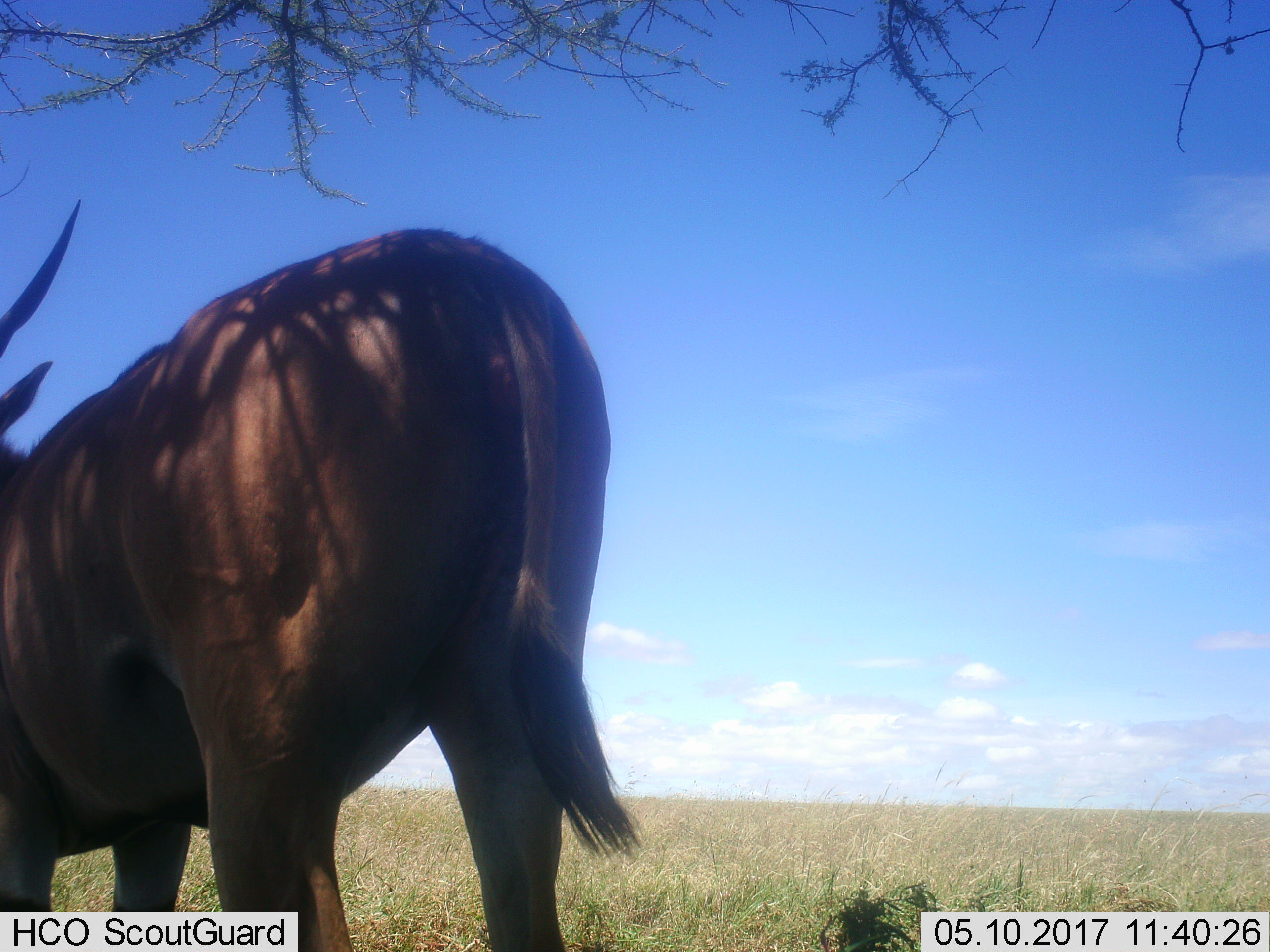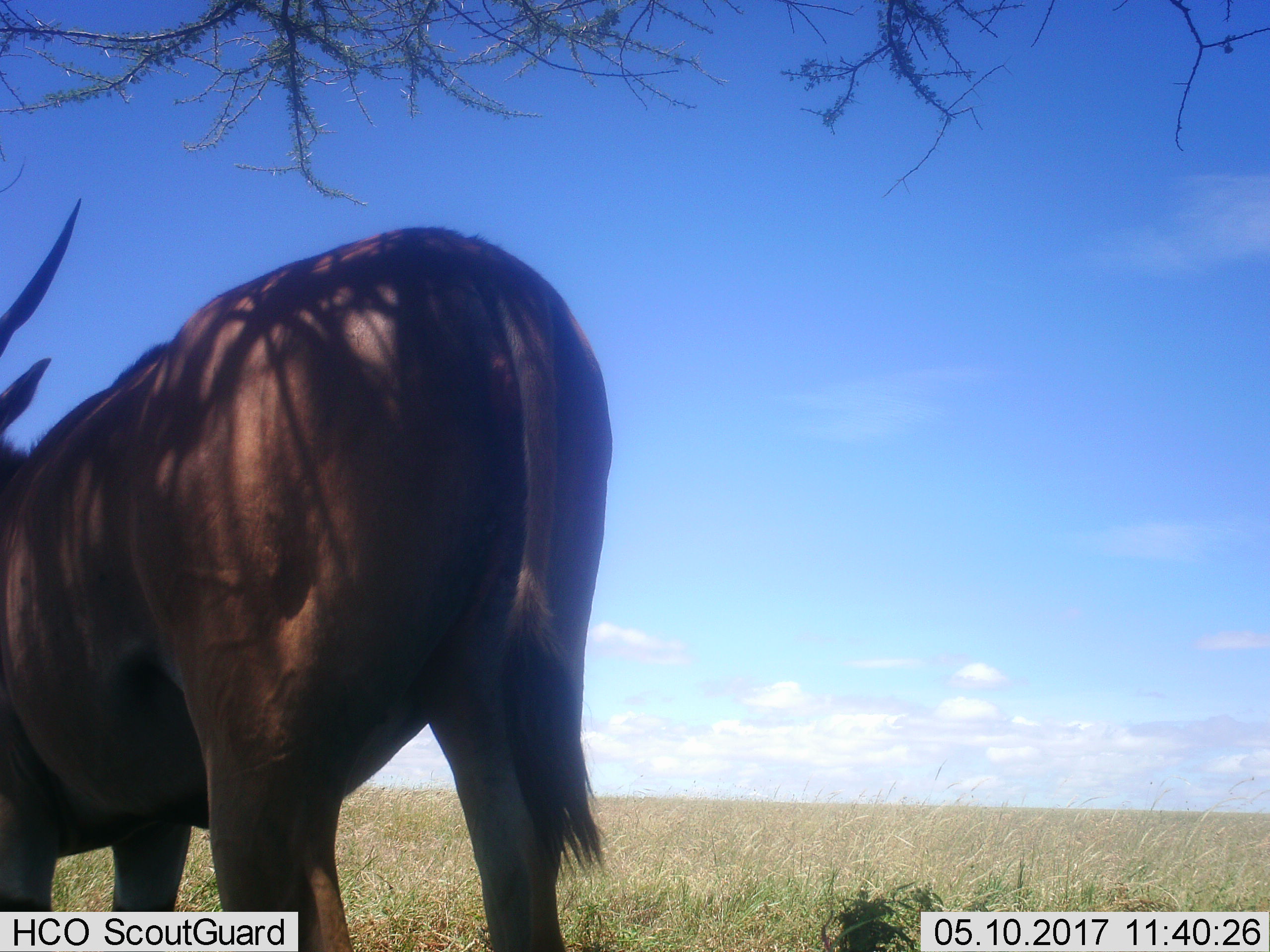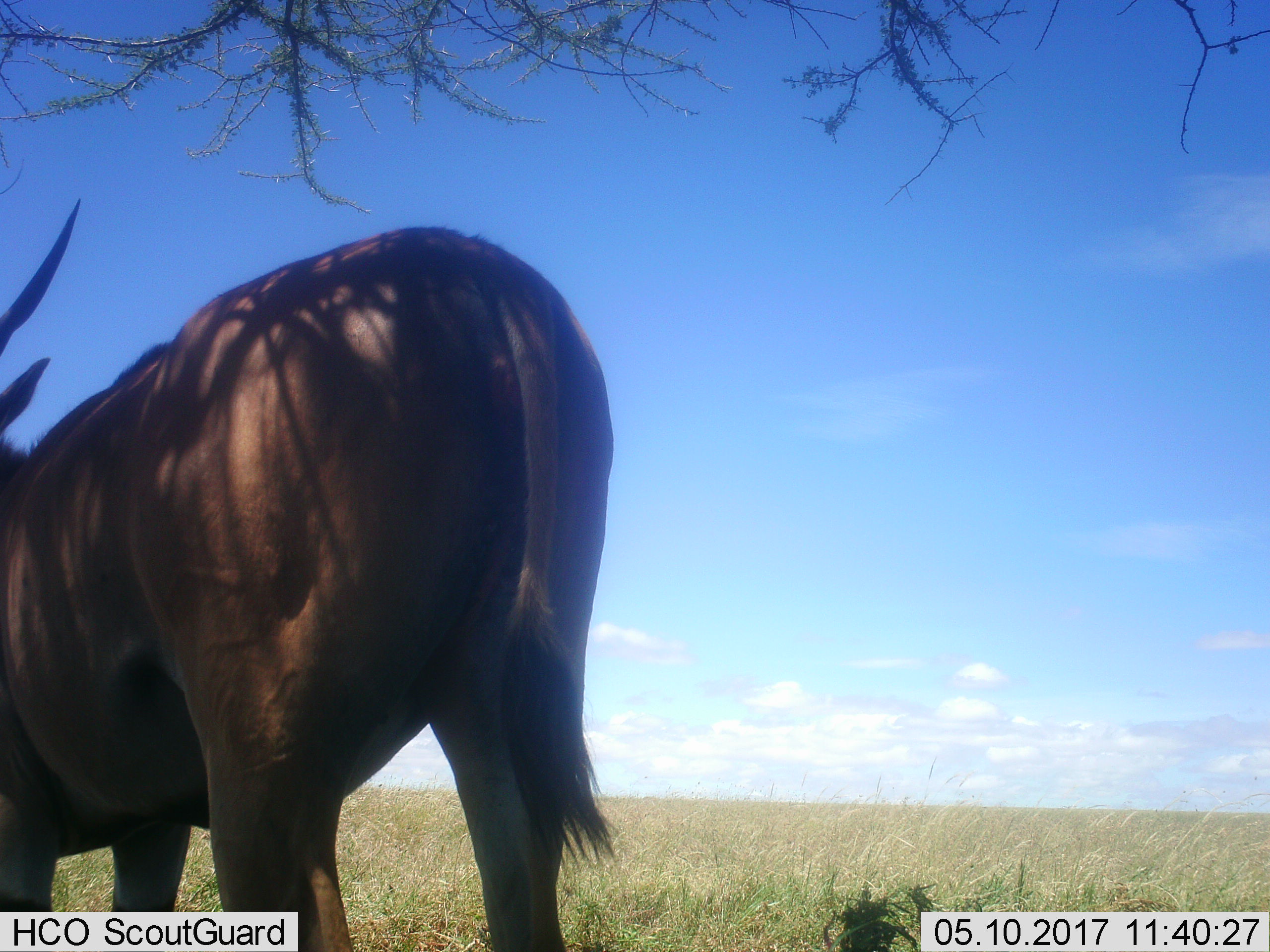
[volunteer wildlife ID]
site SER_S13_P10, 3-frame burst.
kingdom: Animalia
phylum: Chordata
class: Mammalia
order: Artiodactyla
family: Bovidae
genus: Tragelaphus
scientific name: Tragelaphus oryx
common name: eland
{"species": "eland (Tragelaphus oryx)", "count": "1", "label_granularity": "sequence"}